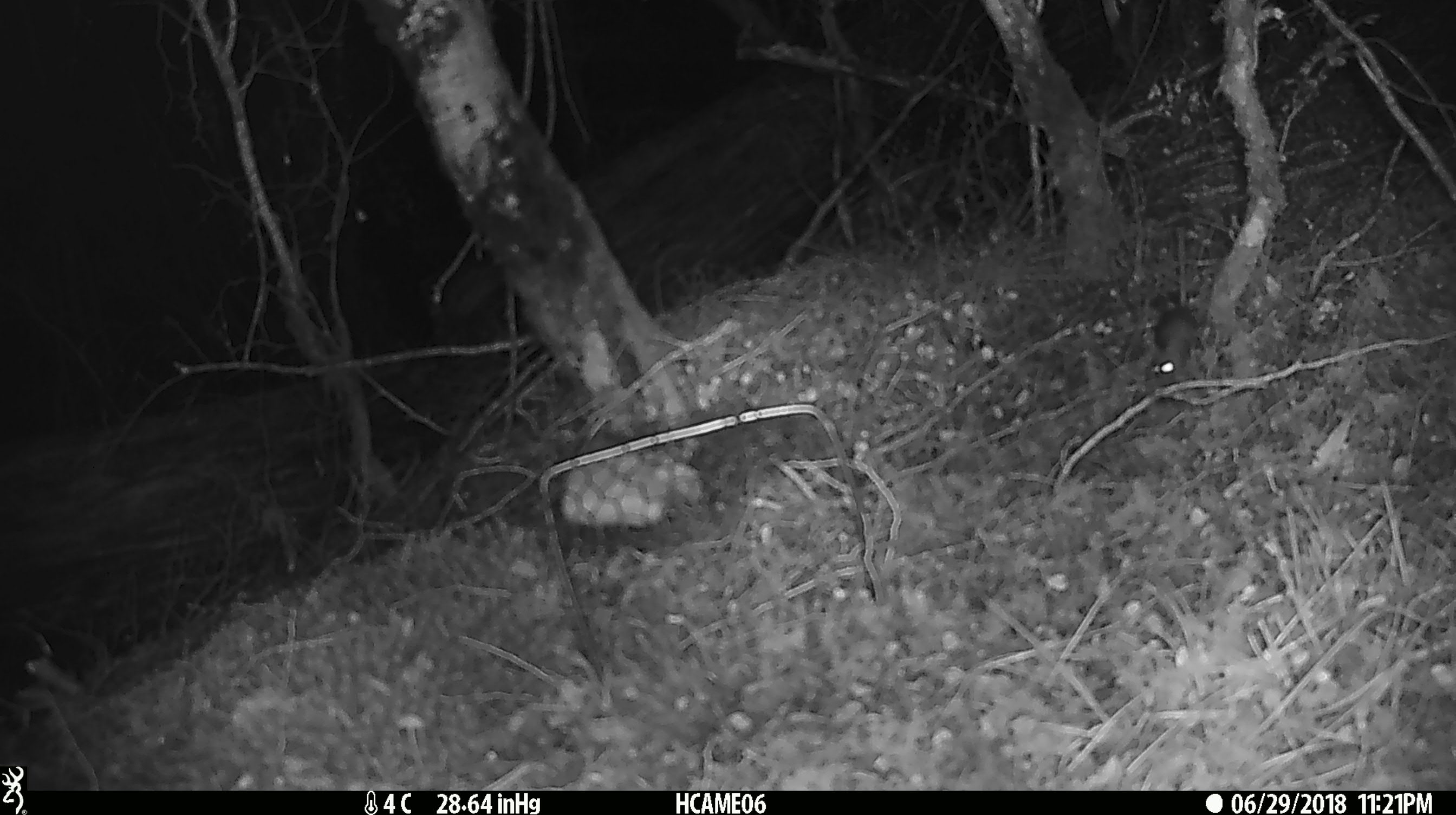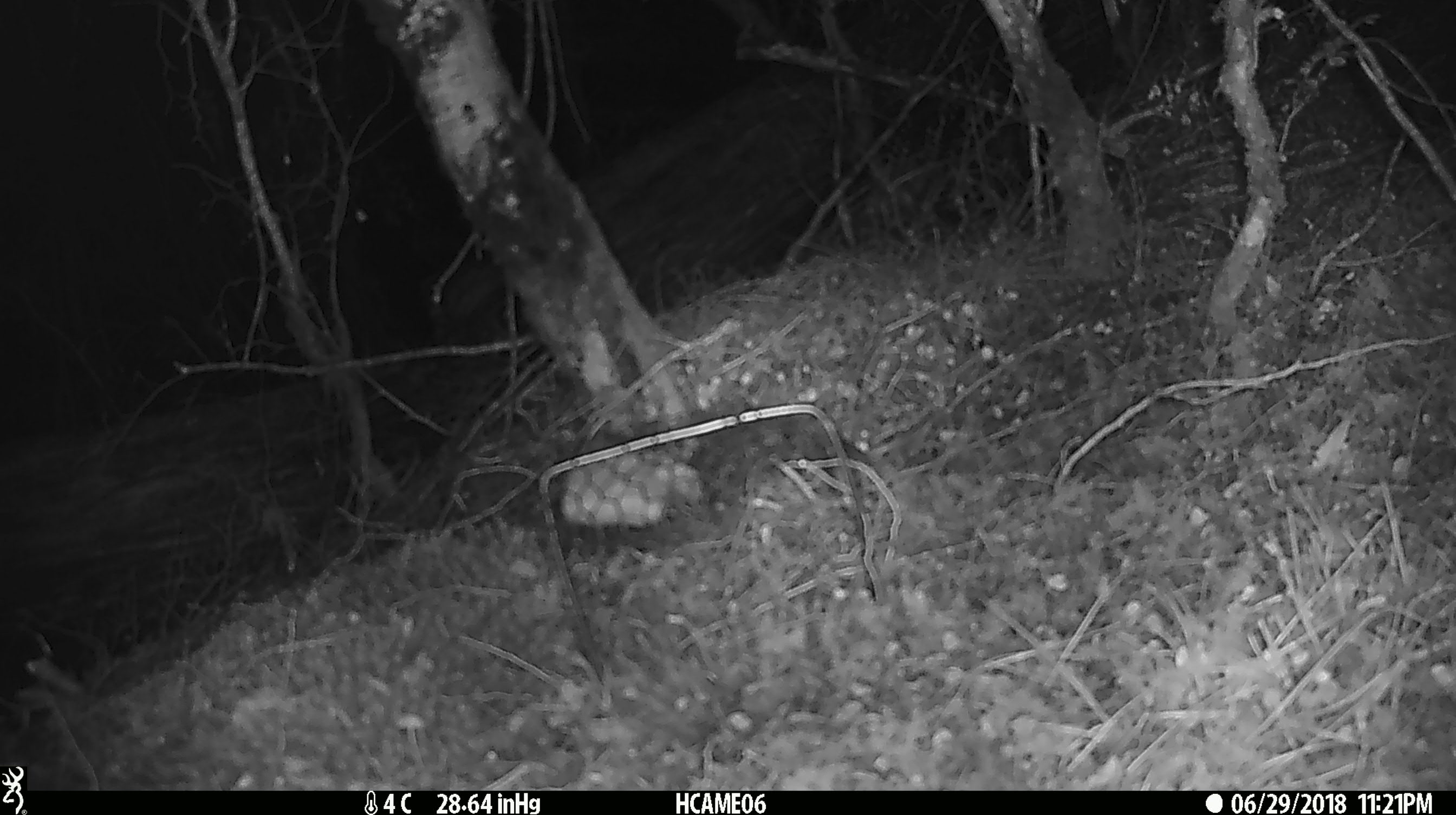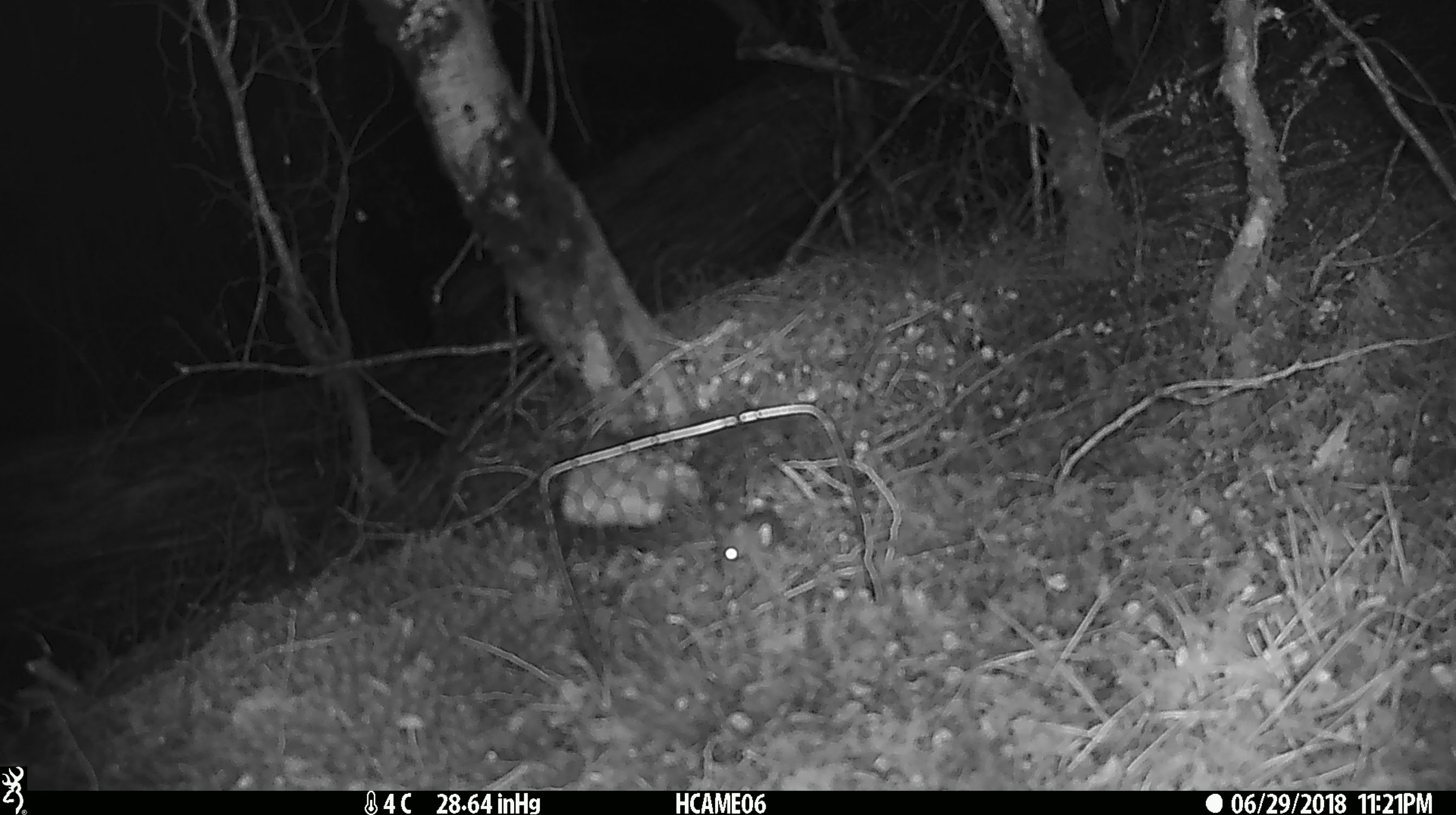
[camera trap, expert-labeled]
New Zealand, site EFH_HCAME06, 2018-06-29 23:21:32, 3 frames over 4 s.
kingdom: Animalia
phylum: Chordata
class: Mammalia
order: Rodentia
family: Muridae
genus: Mus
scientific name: Mus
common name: mouse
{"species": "mouse (Mus)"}